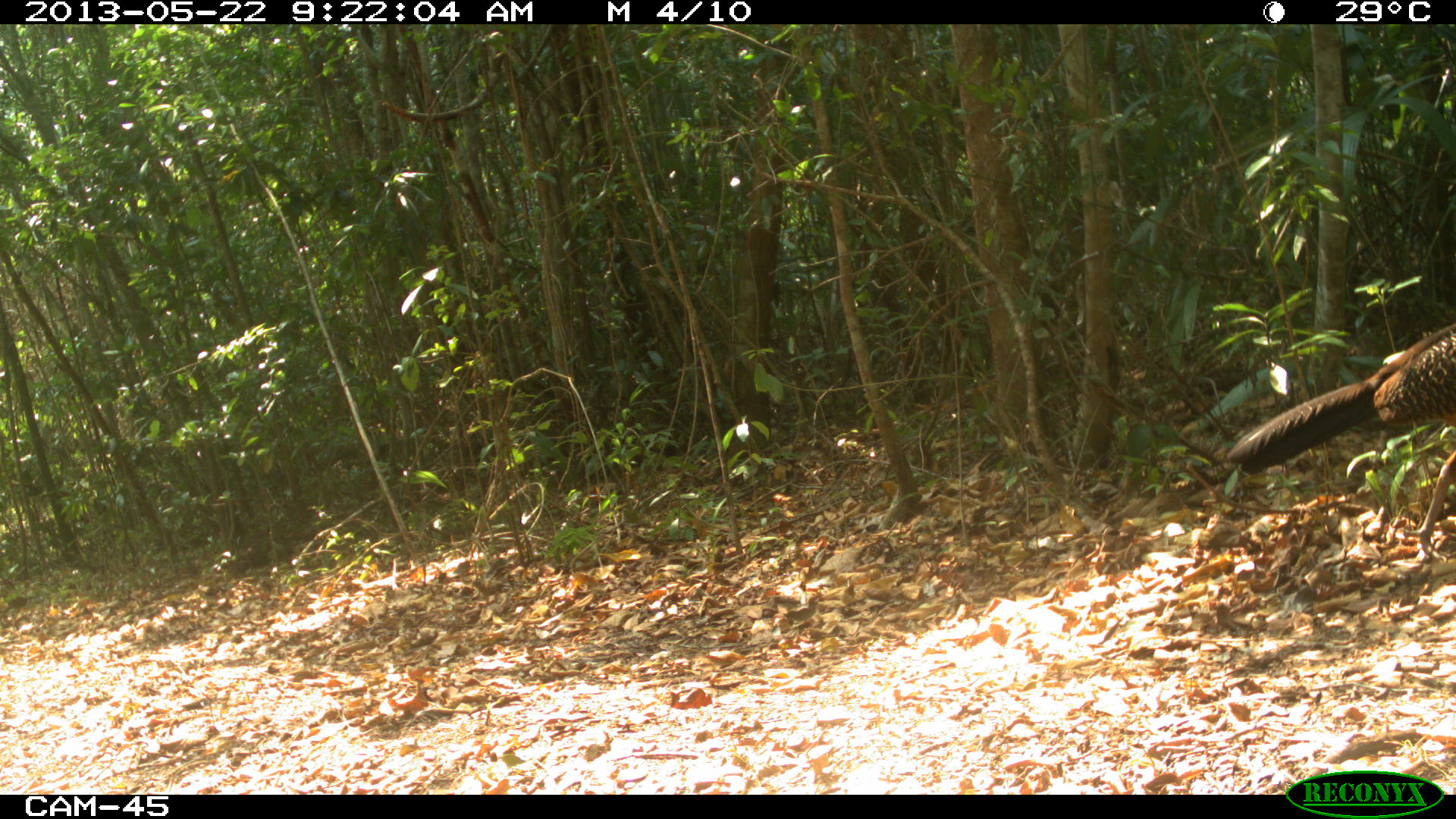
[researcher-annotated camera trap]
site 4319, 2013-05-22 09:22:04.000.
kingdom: Animalia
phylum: Chordata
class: Aves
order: Galliformes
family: Cracidae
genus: Crax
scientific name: Crax rubra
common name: great curassow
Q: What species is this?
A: Crax rubra (great curassow).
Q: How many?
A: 1.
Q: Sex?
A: Female.